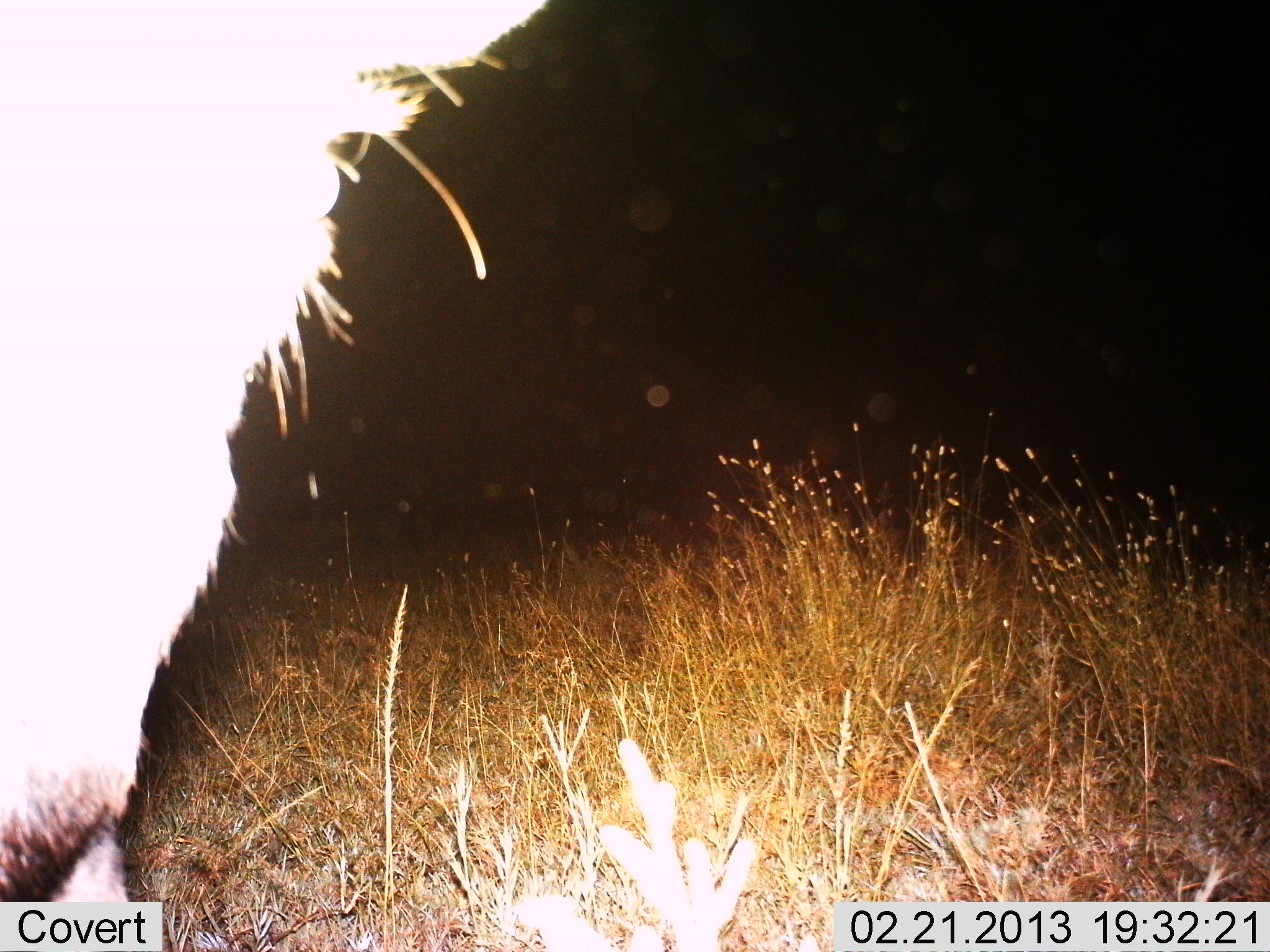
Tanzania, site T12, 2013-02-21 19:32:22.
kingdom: Animalia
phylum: Chordata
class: Mammalia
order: Artiodactyla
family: Bovidae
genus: Connochaetes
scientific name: Connochaetes taurinus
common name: blue wildebeest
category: wildebeest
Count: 1.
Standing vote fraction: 100%.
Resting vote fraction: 0%.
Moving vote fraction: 0%.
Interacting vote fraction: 0%.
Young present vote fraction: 0%.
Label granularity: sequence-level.